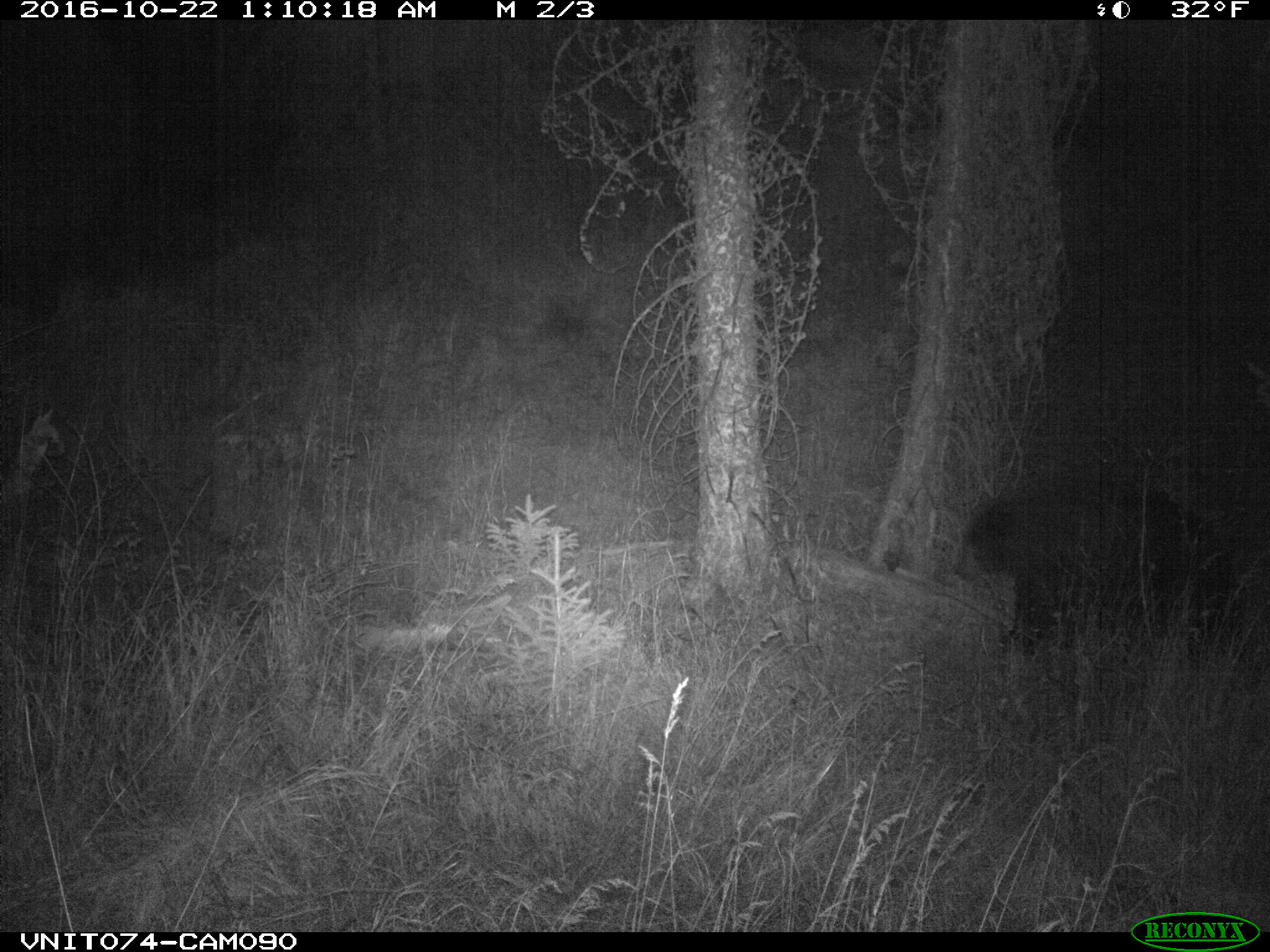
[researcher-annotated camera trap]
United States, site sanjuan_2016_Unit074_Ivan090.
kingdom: Animalia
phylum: Chordata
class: Mammalia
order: Carnivora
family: Ursidae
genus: Ursus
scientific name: Ursus americanus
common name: american black bear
Ursus americanus (american black bear).